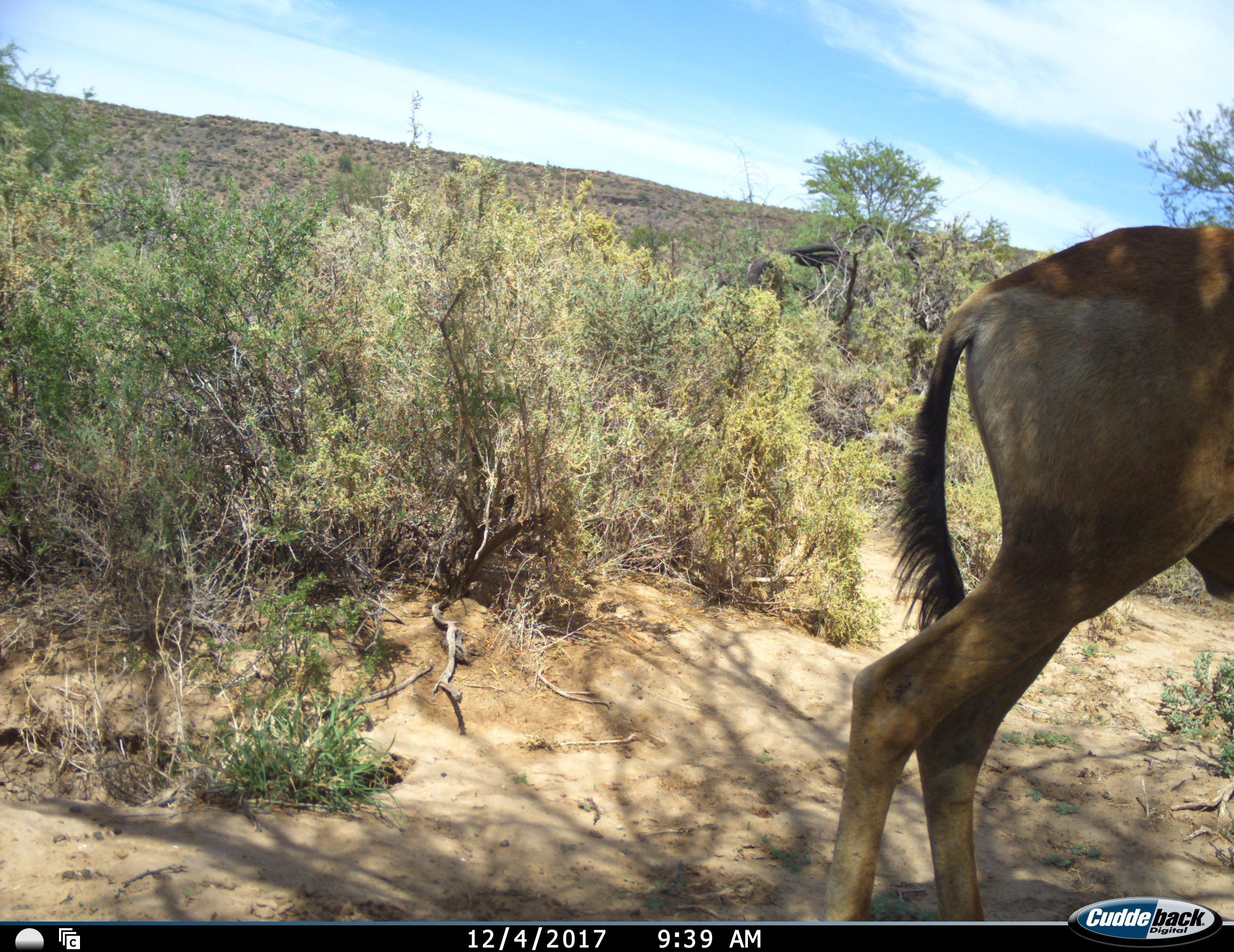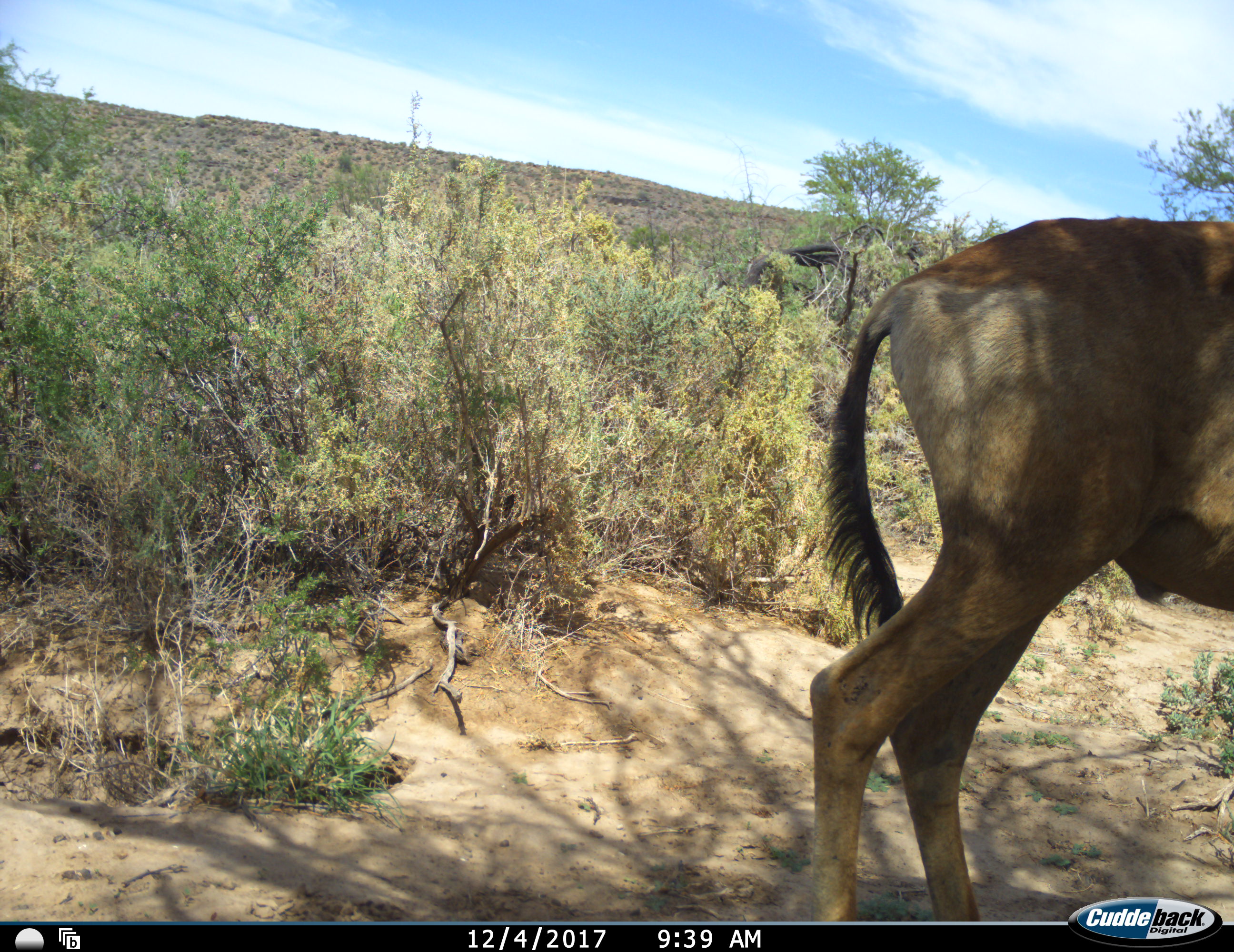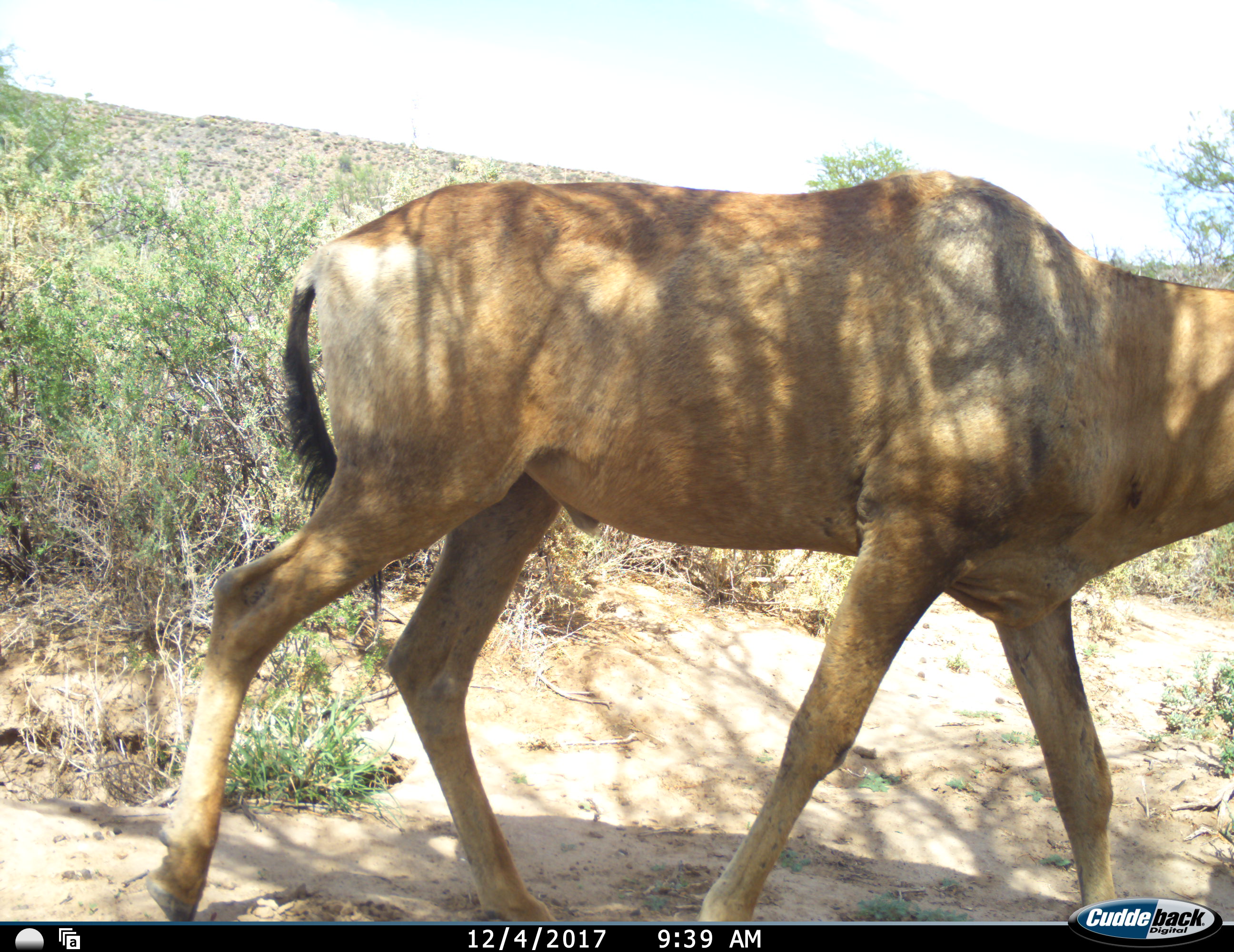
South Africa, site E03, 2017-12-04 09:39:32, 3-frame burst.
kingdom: Animalia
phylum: Chordata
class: Mammalia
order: Artiodactyla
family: Bovidae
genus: Alcelaphus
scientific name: Alcelaphus buselaphus caama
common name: red hartebeest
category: hartebeestred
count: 1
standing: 33%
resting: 0%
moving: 78%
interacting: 0%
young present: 0%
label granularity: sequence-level